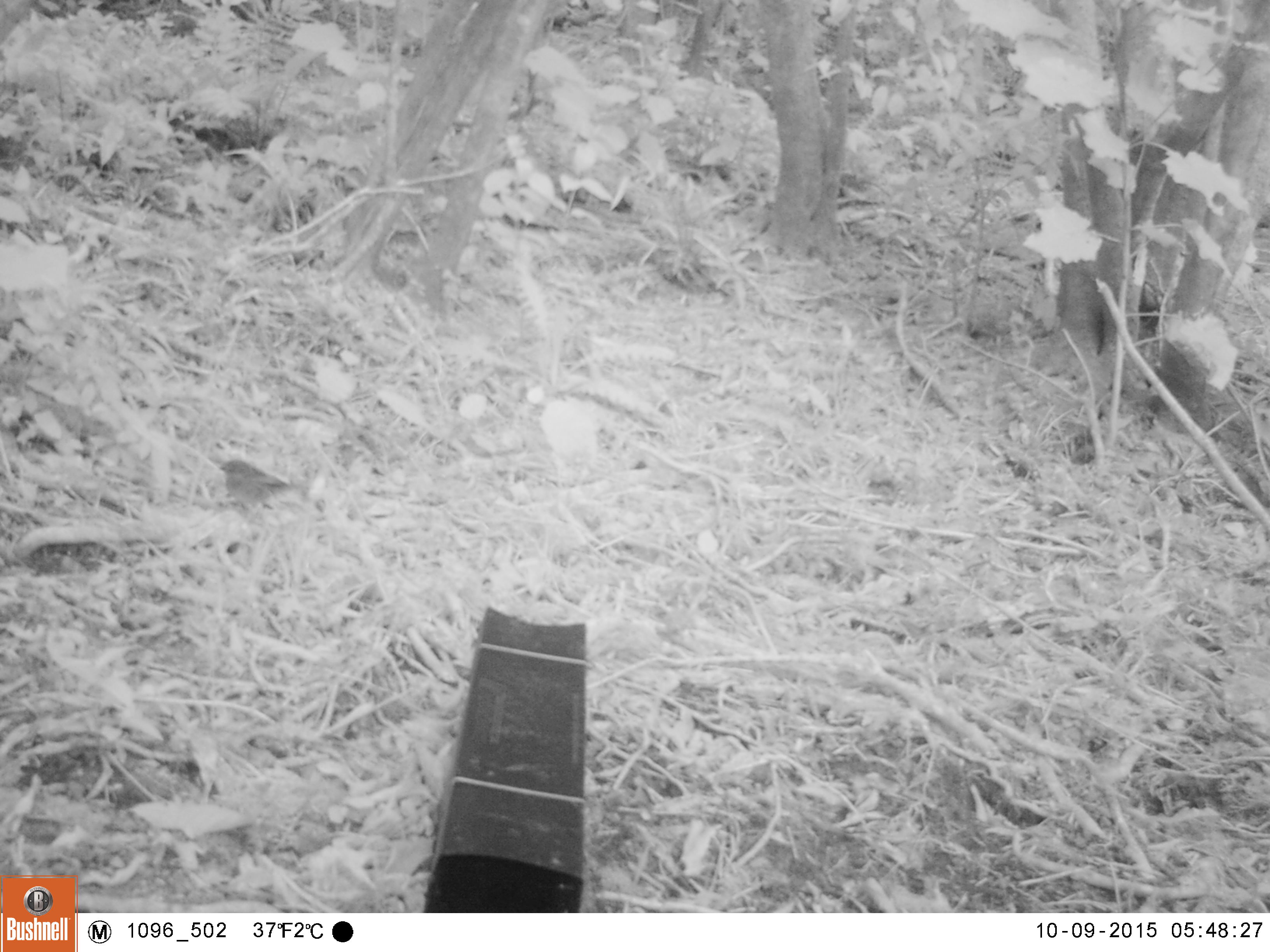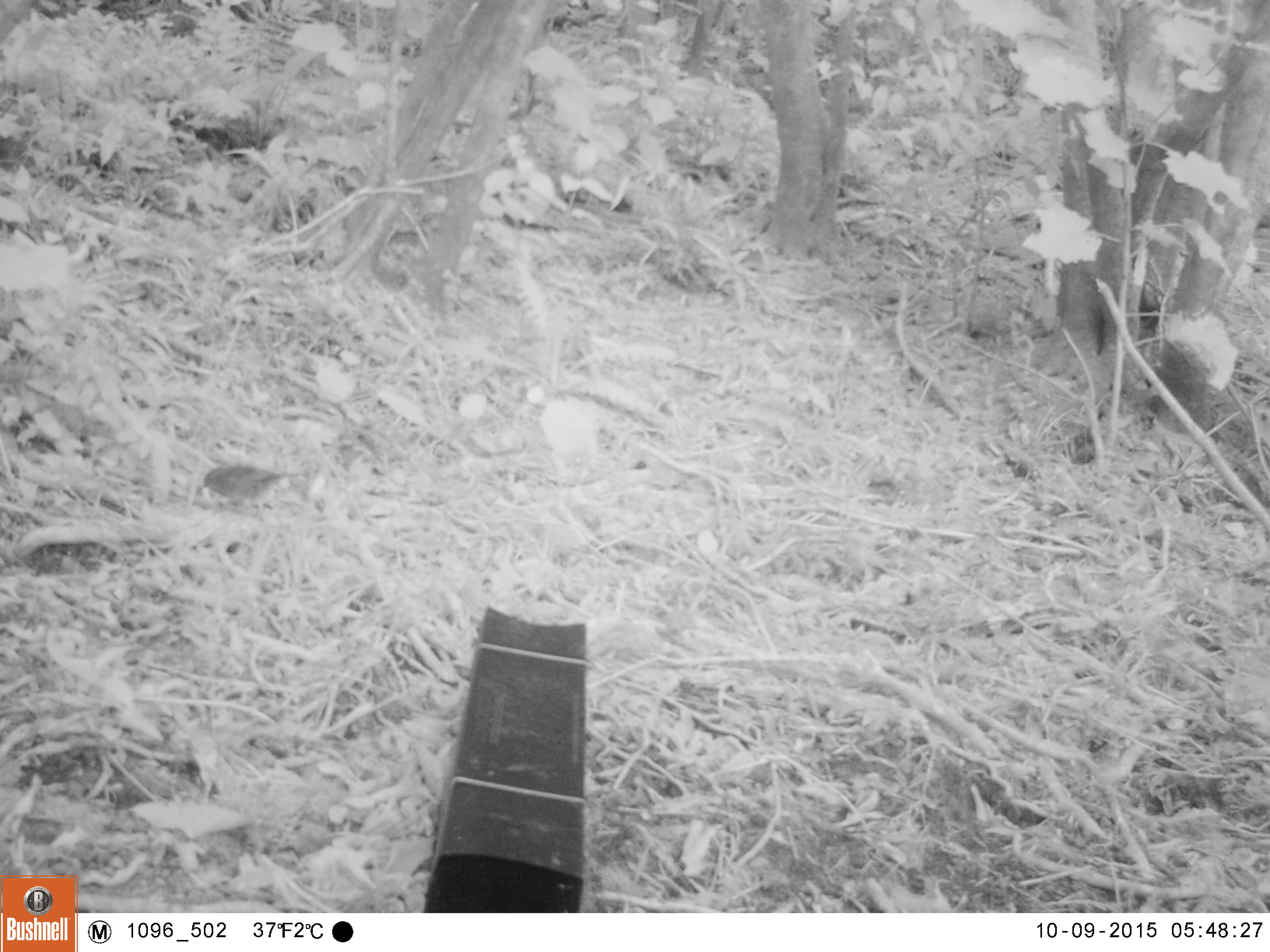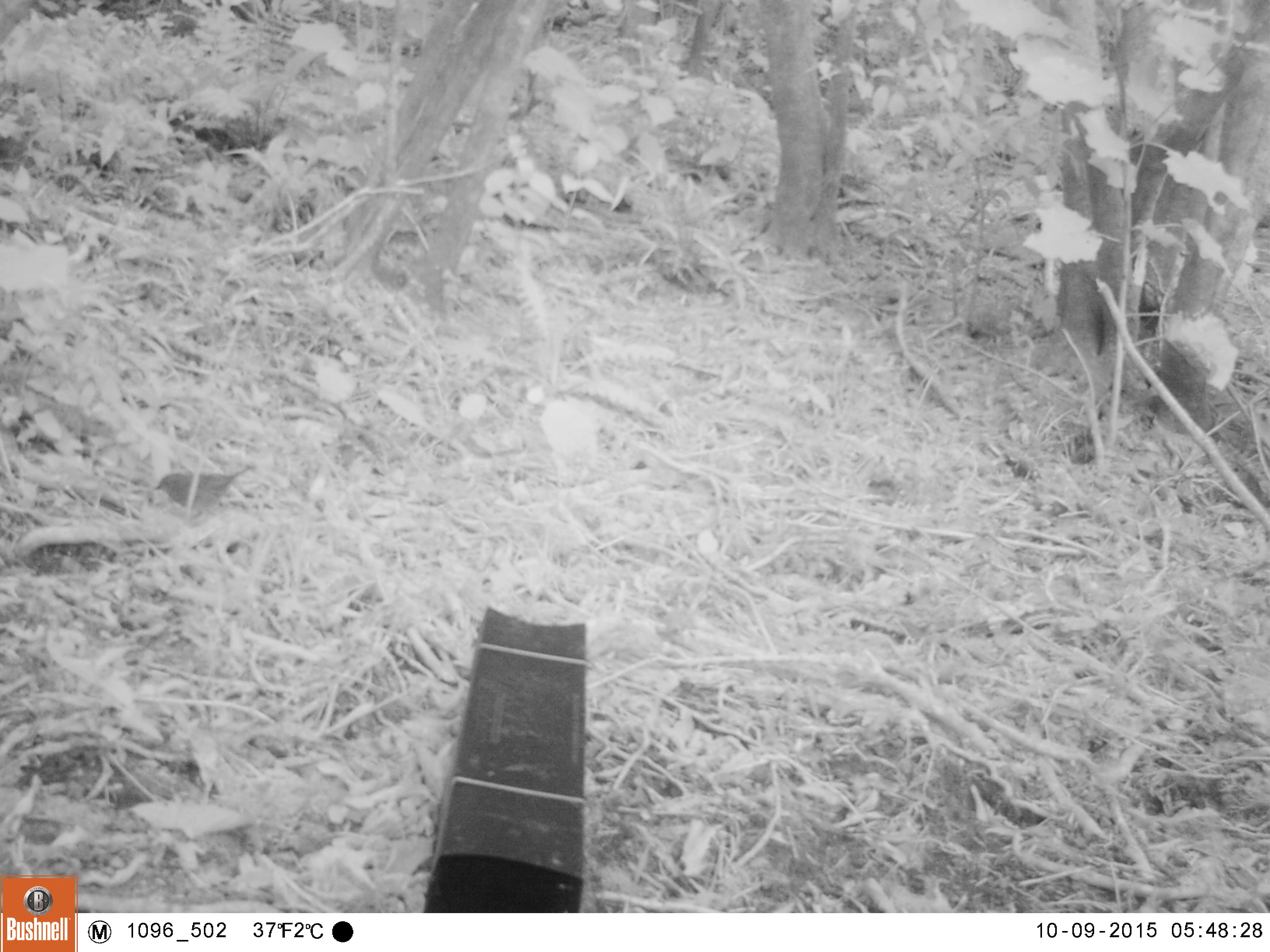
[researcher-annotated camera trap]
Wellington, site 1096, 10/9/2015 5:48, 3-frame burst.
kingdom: Animalia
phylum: Chordata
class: Aves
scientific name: Aves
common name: bird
Bird (Aves).